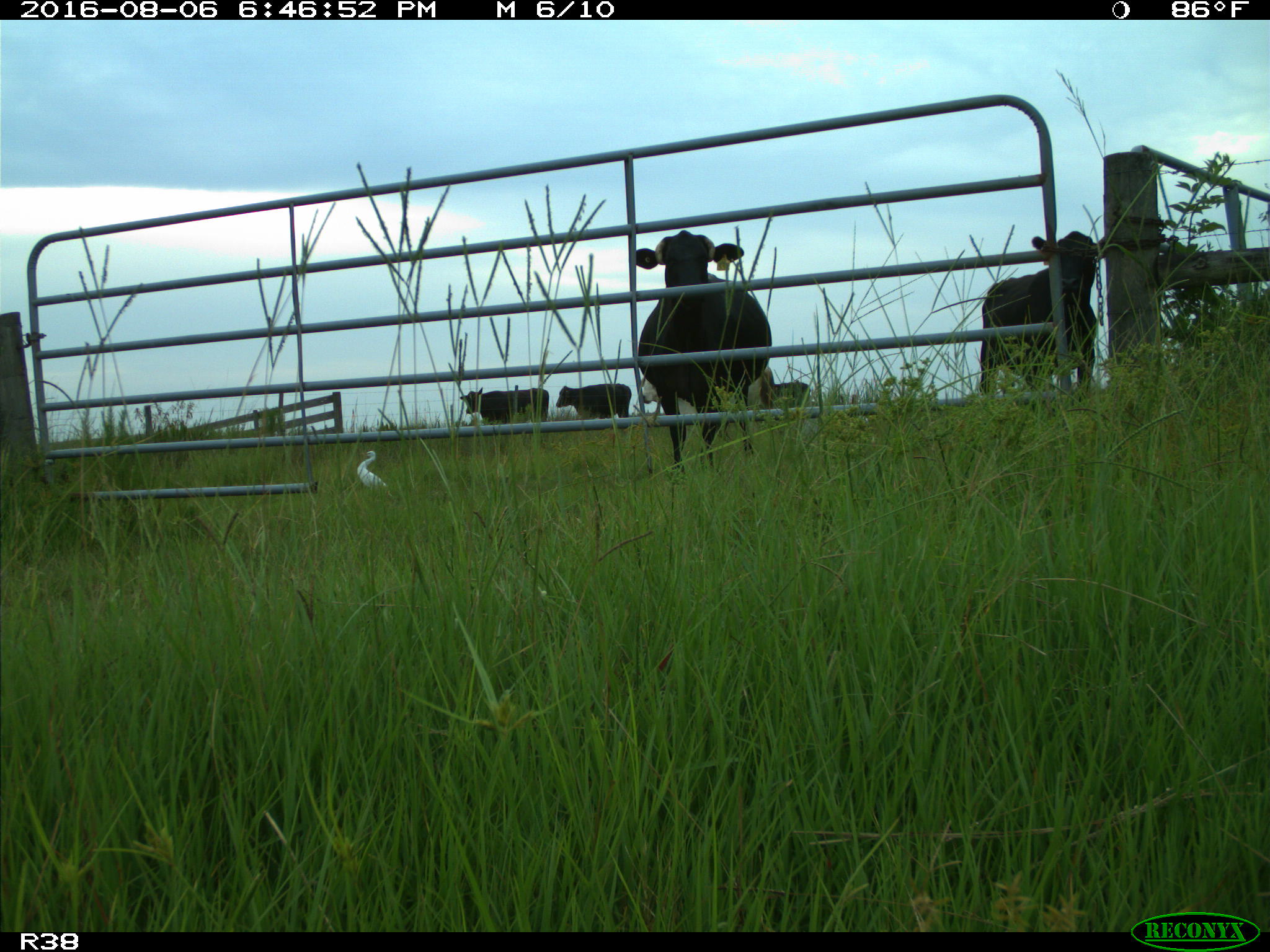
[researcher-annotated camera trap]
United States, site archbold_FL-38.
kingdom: Animalia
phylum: Chordata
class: Mammalia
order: Artiodactyla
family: Bovidae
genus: Bos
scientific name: Bos taurus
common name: domestic cow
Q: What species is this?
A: Bos taurus (domestic cow).